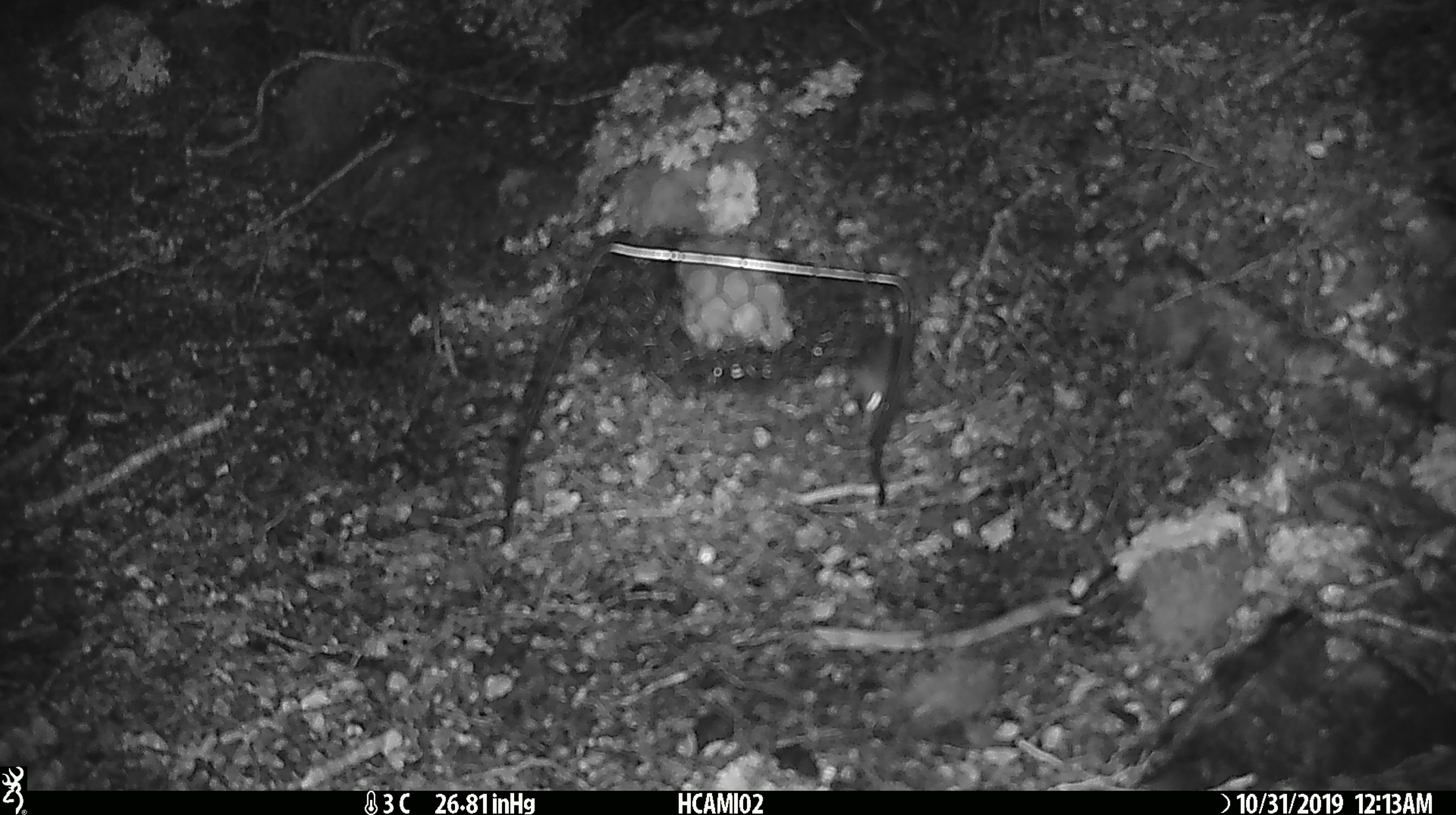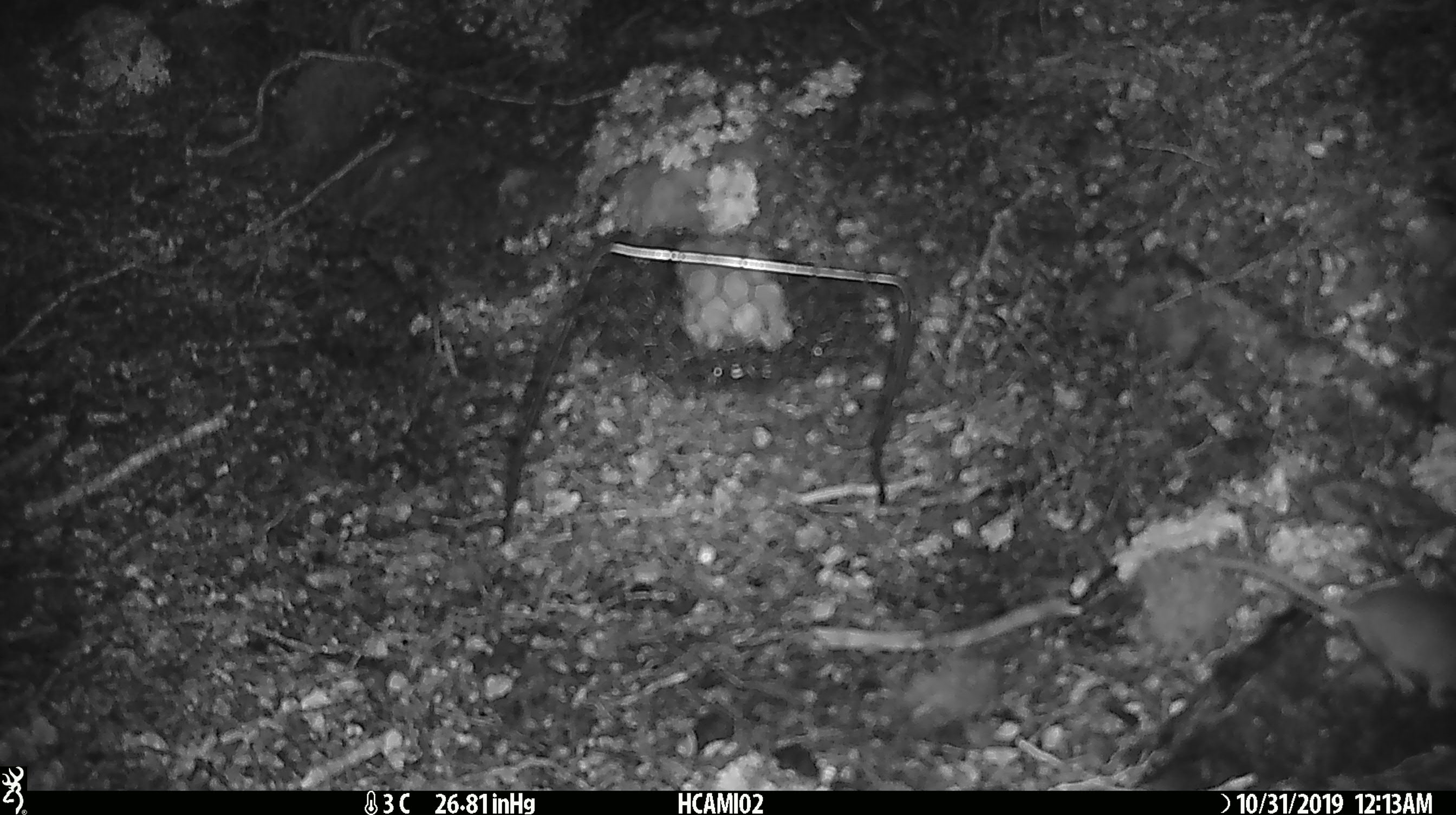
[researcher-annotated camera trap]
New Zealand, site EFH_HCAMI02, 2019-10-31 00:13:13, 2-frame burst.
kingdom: Animalia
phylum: Chordata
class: Mammalia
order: Rodentia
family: Muridae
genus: Mus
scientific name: Mus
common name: mouse